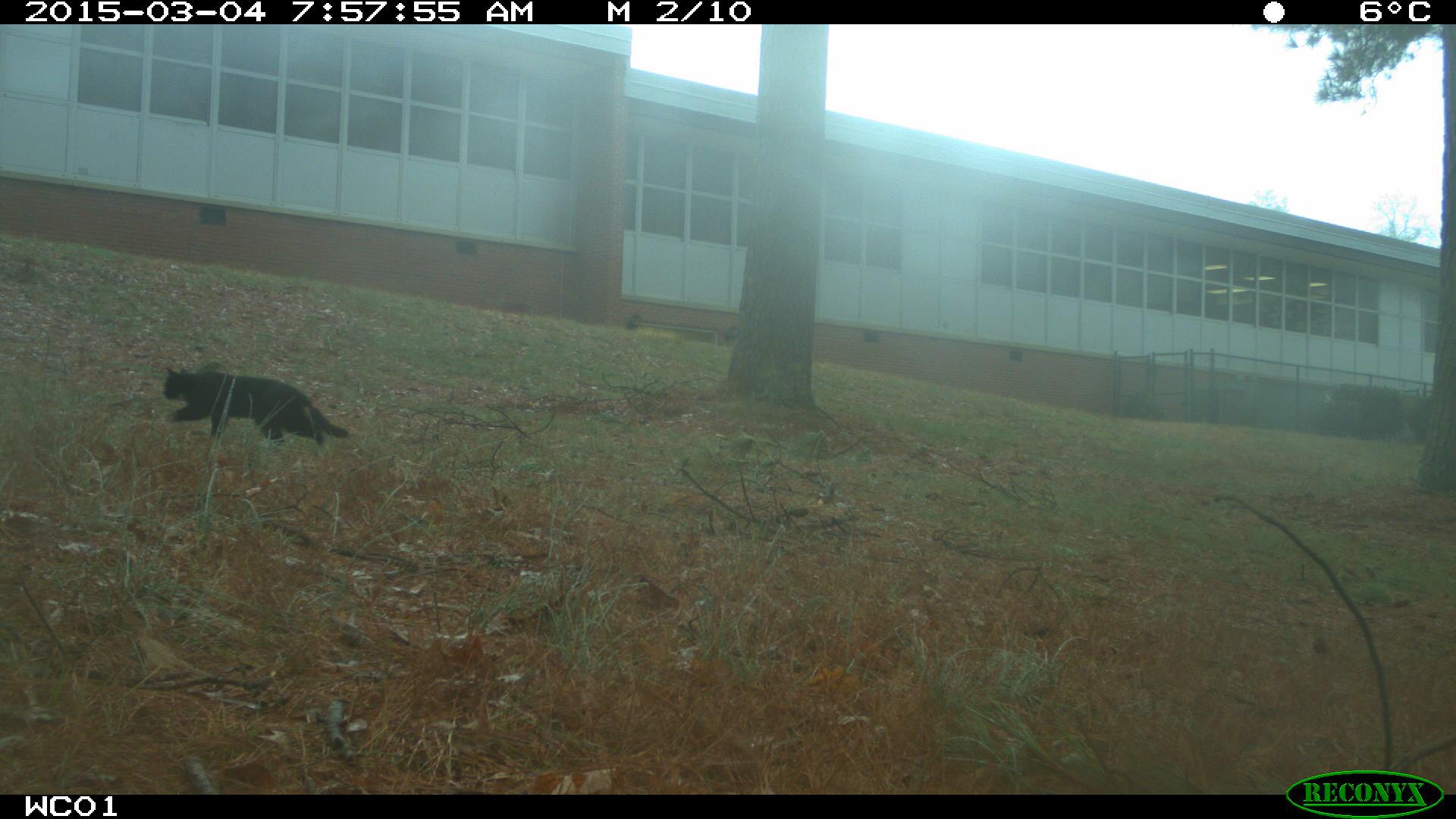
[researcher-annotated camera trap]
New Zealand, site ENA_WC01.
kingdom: Animalia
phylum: Chordata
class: Mammalia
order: Carnivora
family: Felidae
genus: Felis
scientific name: Felis catus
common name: domestic cat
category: cat